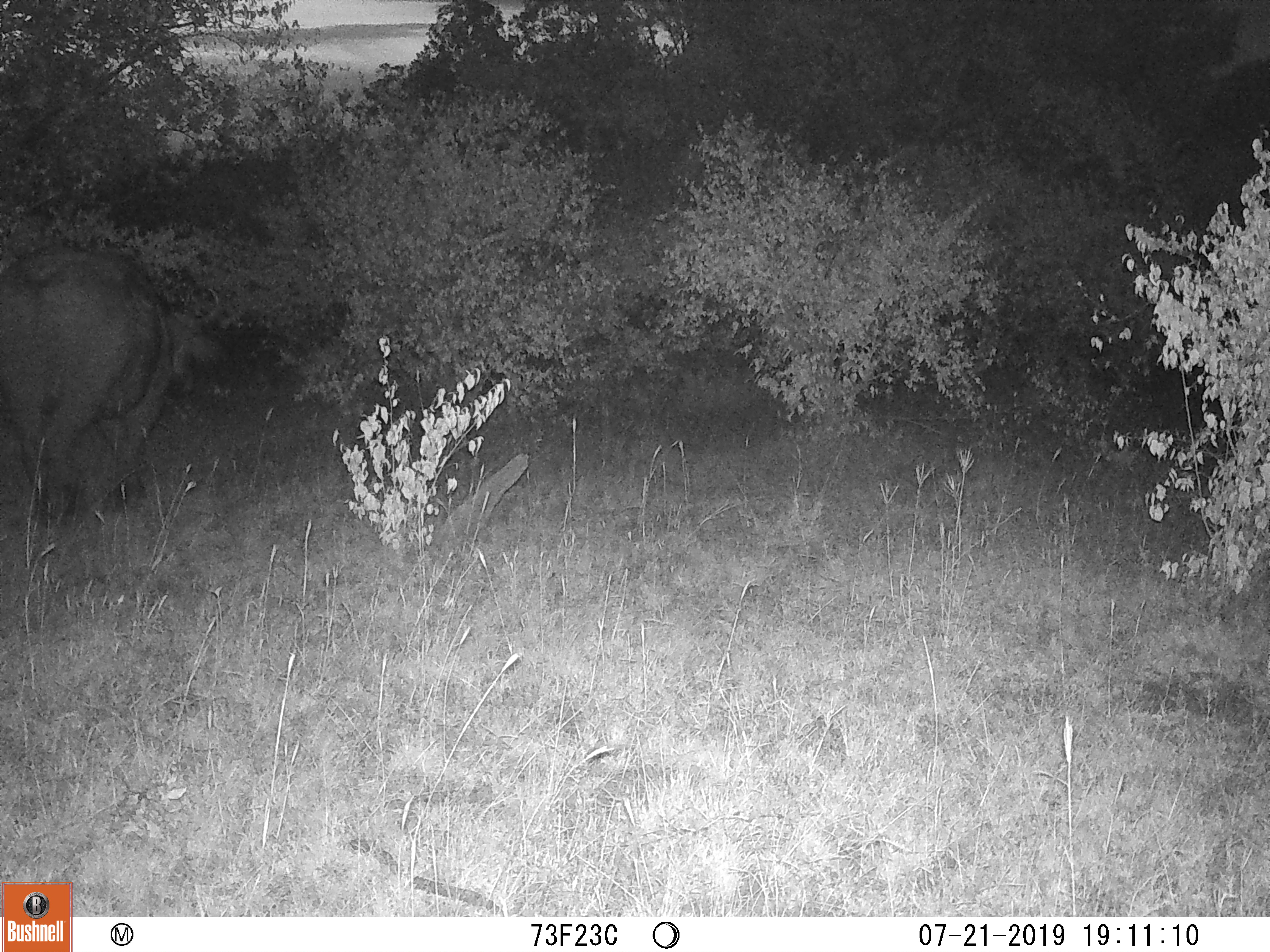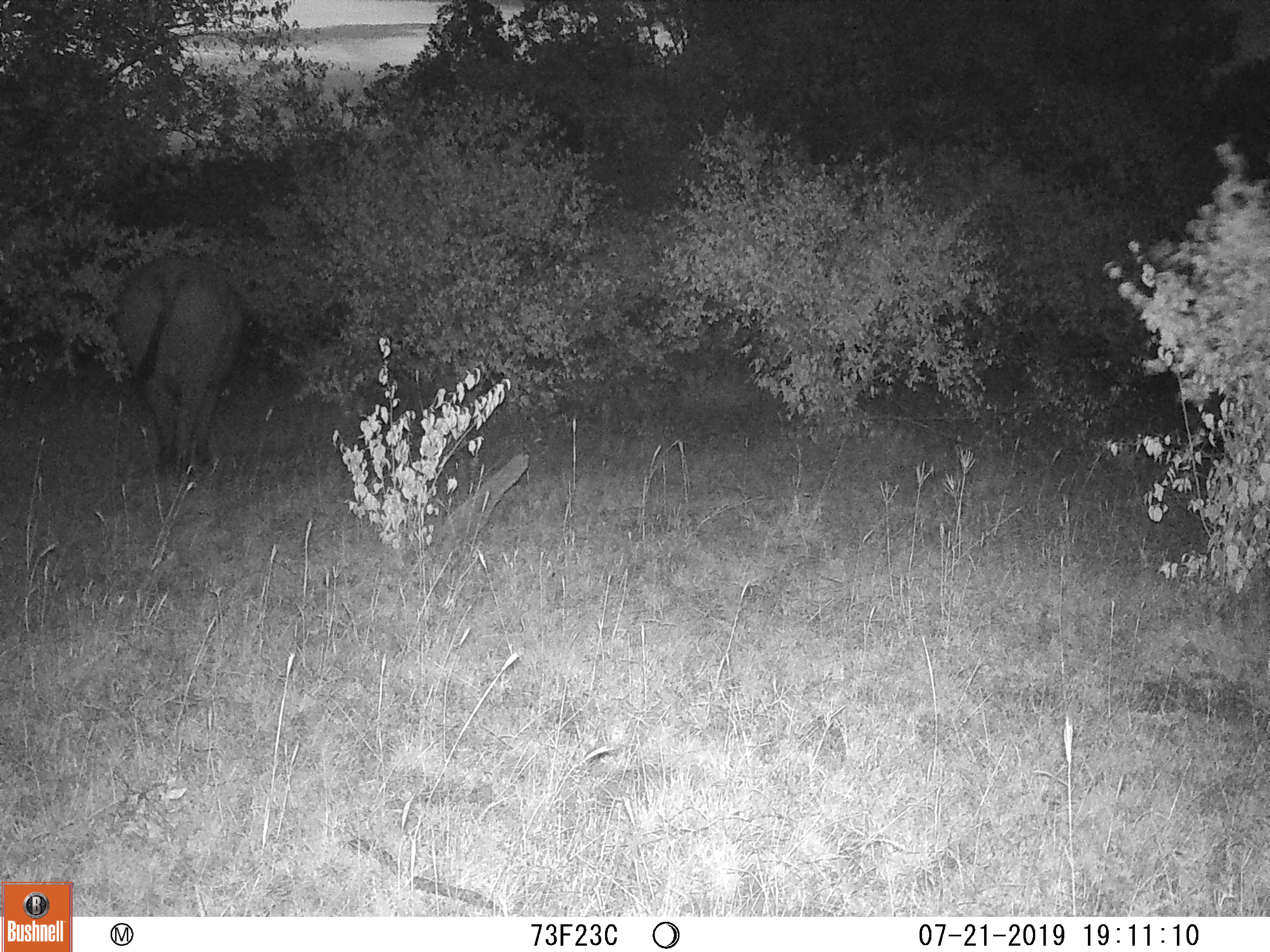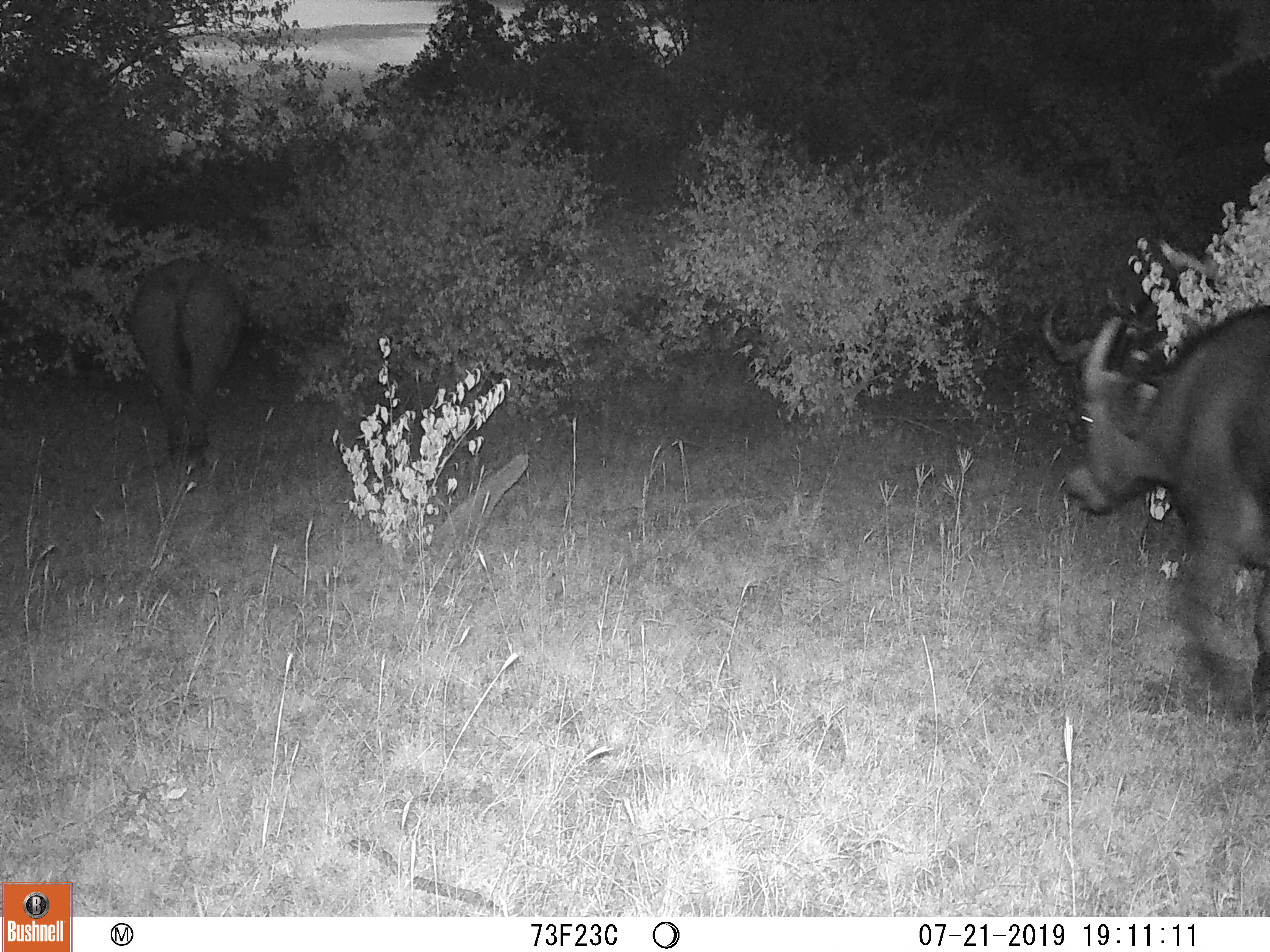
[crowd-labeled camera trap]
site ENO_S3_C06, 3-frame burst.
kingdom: Animalia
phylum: Chordata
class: Mammalia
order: Artiodactyla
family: Bovidae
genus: Syncerus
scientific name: Syncerus caffer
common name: african buffalo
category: buffalo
Buffalo (african buffalo) (Syncerus caffer), count 2. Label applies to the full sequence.